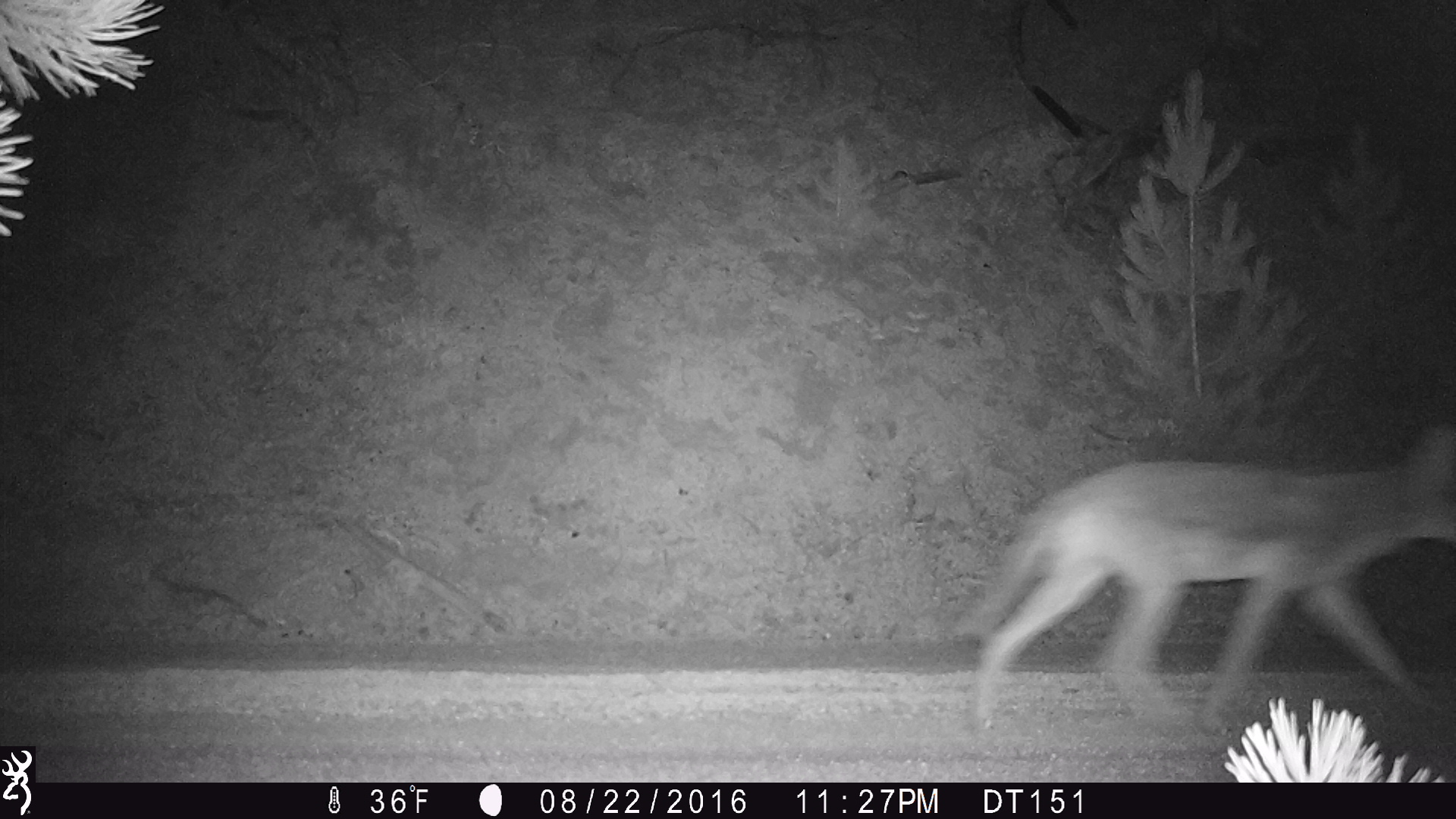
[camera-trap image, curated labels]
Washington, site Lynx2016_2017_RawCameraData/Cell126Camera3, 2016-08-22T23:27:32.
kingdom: Animalia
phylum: Chordata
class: Mammalia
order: Carnivora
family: Canidae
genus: Canis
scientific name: Canis latrans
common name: coyote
Canis latrans (coyote). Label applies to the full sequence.